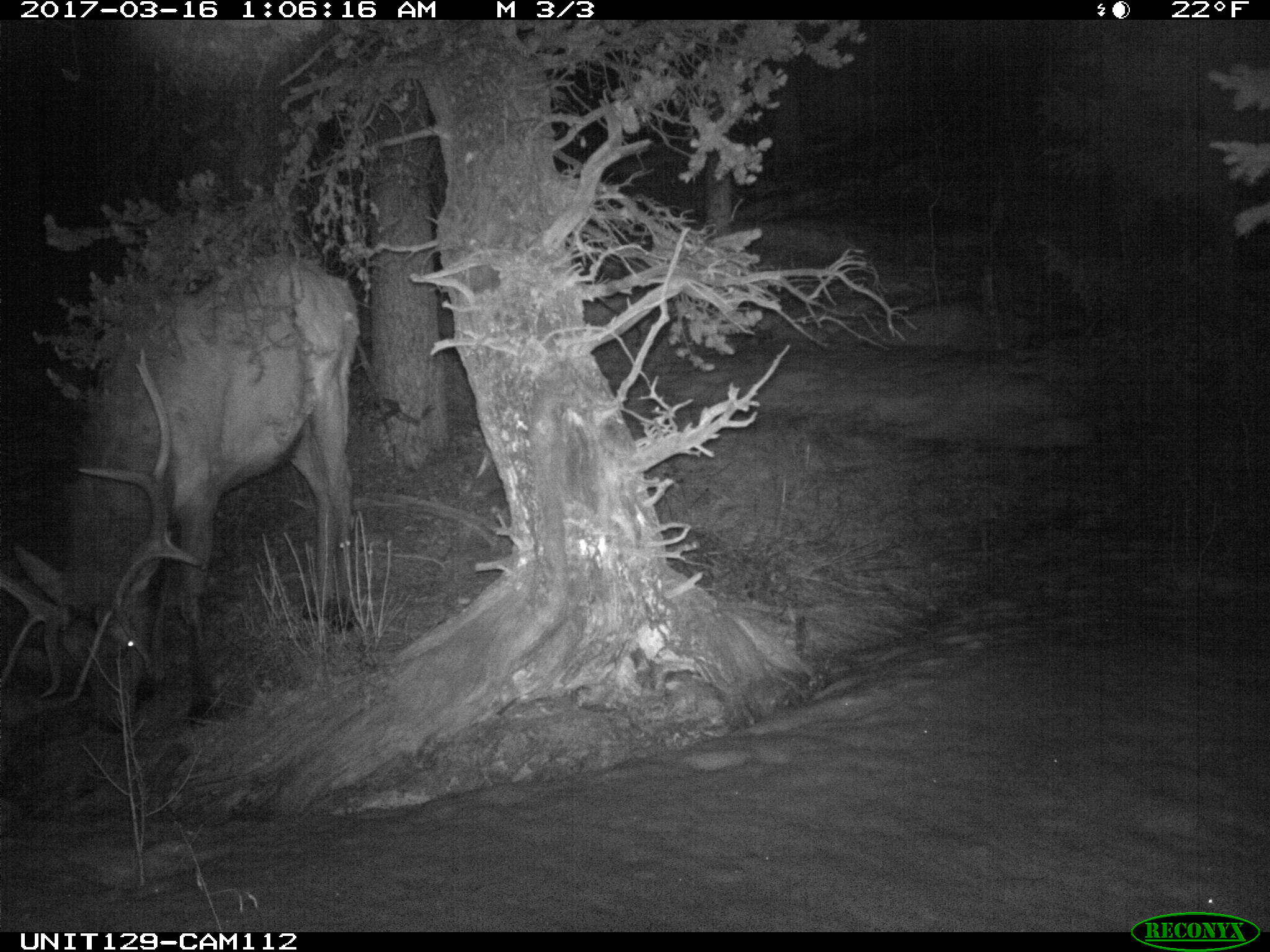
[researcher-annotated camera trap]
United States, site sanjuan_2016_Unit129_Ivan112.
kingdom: Animalia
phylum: Chordata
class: Mammalia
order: Artiodactyla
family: Cervidae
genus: Cervus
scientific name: Cervus elaphus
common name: red deer